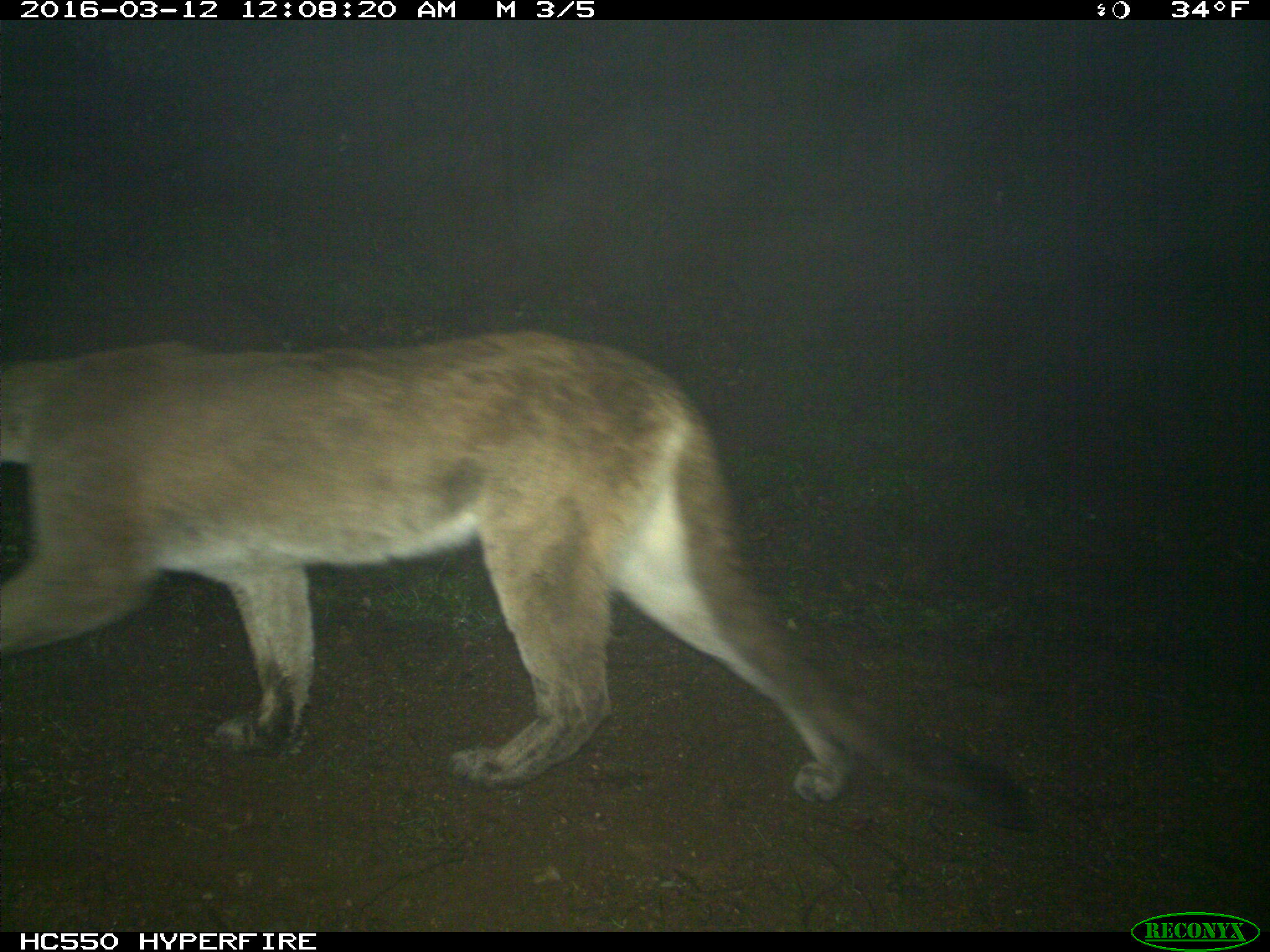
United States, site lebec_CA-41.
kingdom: Animalia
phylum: Chordata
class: Mammalia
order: Carnivora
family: Felidae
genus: Puma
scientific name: Puma concolor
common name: mountain lion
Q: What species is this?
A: Puma concolor (mountain lion).